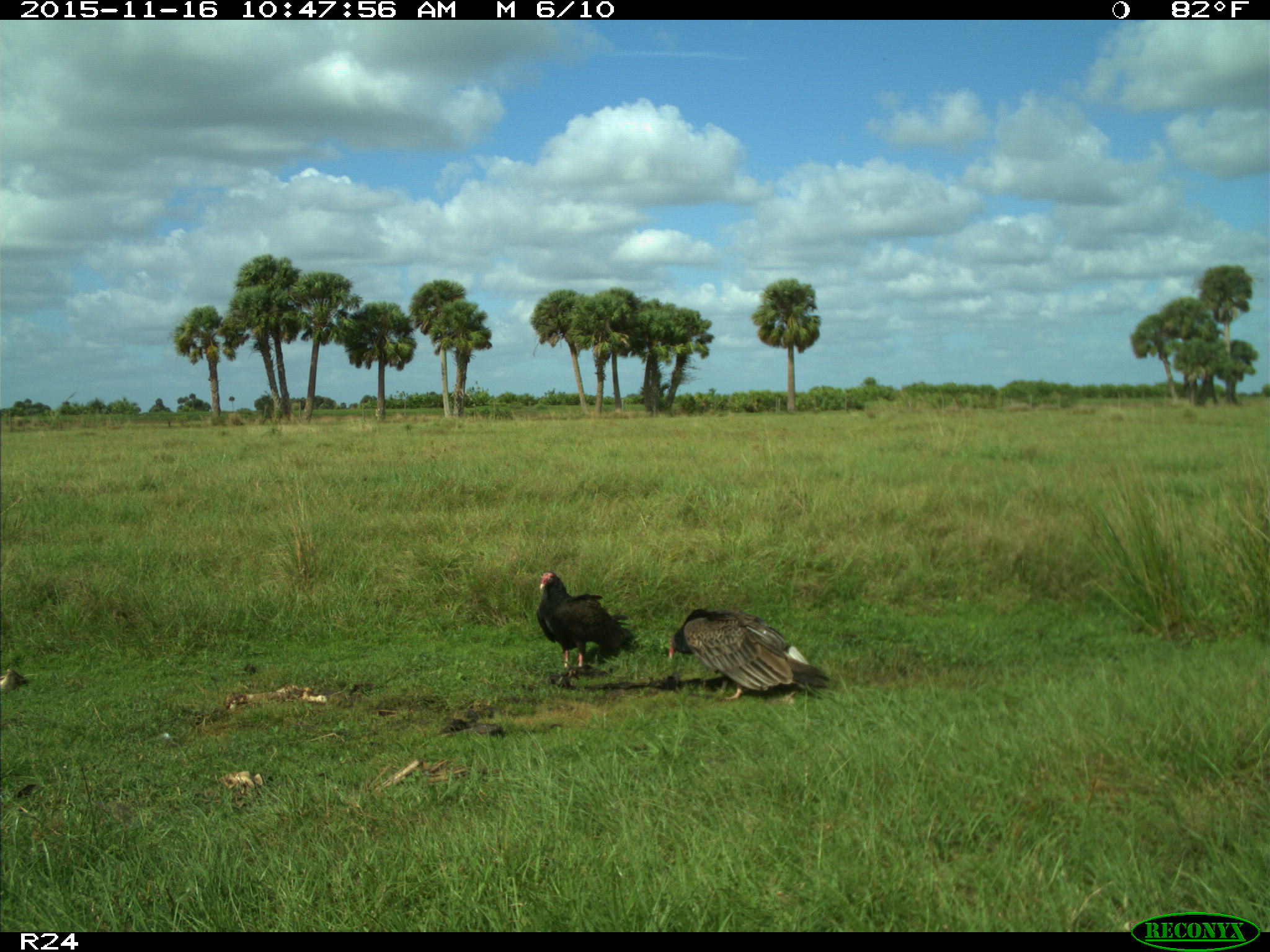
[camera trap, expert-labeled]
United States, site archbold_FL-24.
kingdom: Animalia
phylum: Chordata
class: Aves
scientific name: Aves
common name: birds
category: unidentified bird